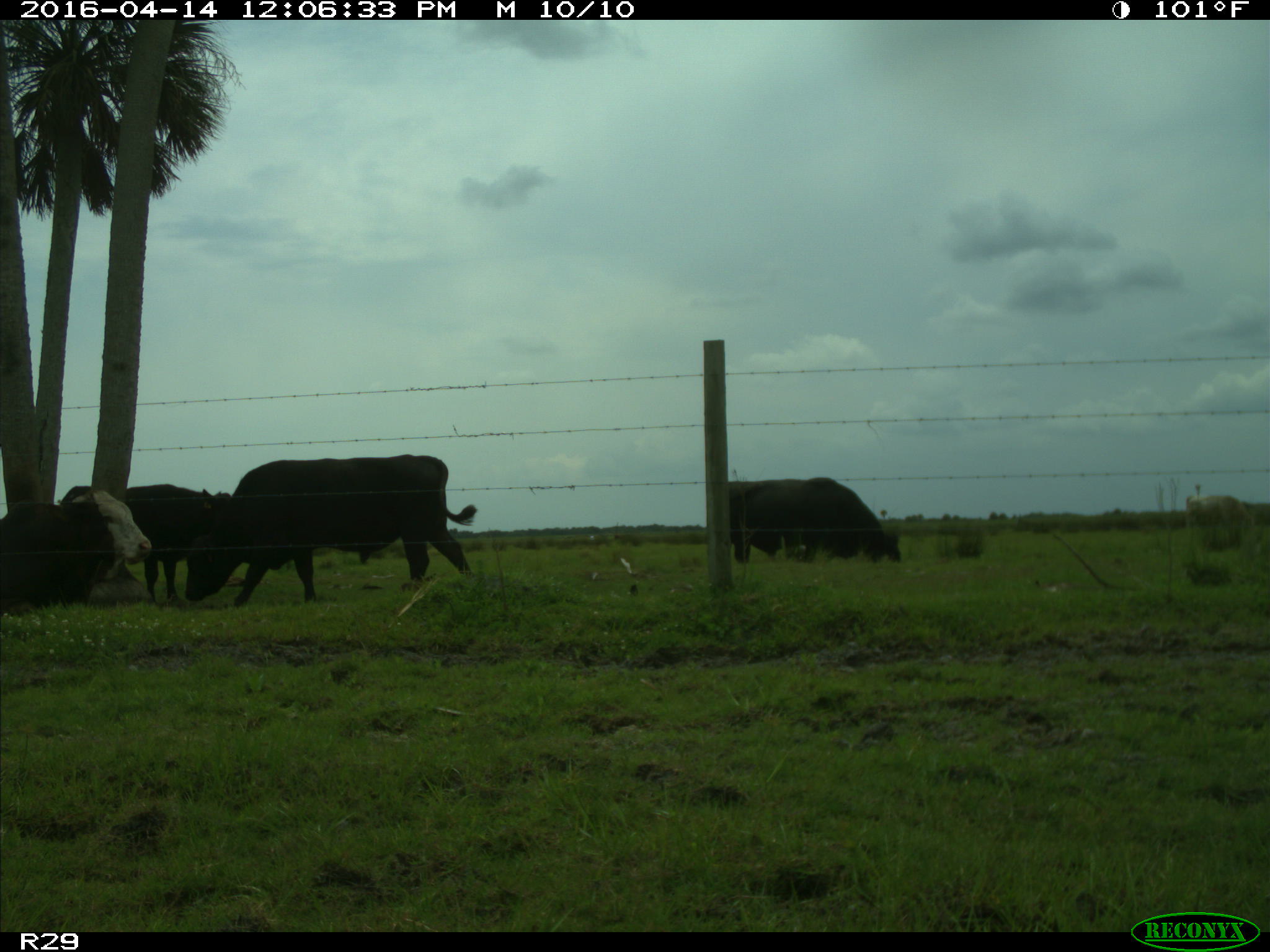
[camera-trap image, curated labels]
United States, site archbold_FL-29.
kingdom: Animalia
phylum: Chordata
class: Mammalia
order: Artiodactyla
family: Bovidae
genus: Bos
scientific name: Bos taurus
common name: domestic cow